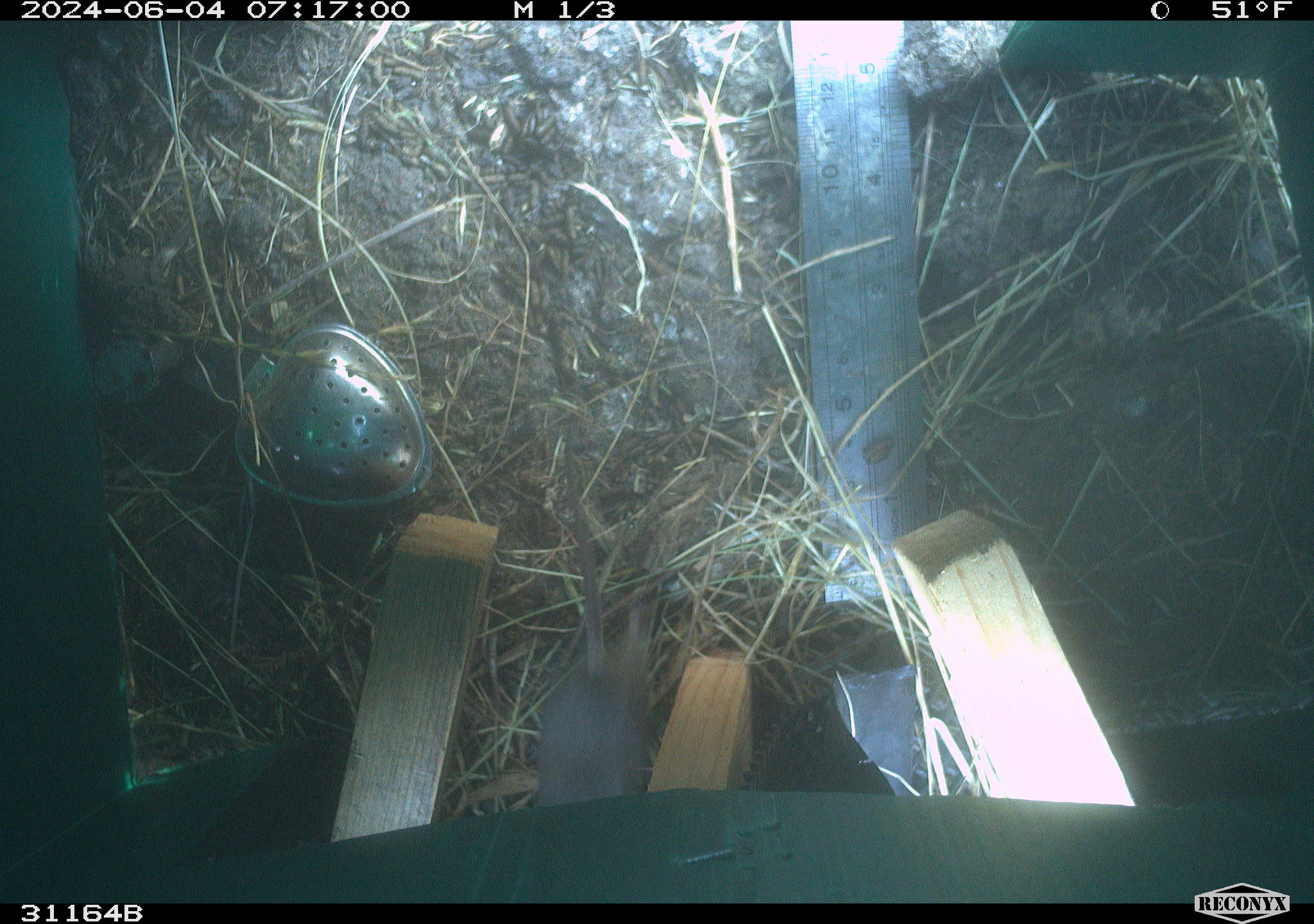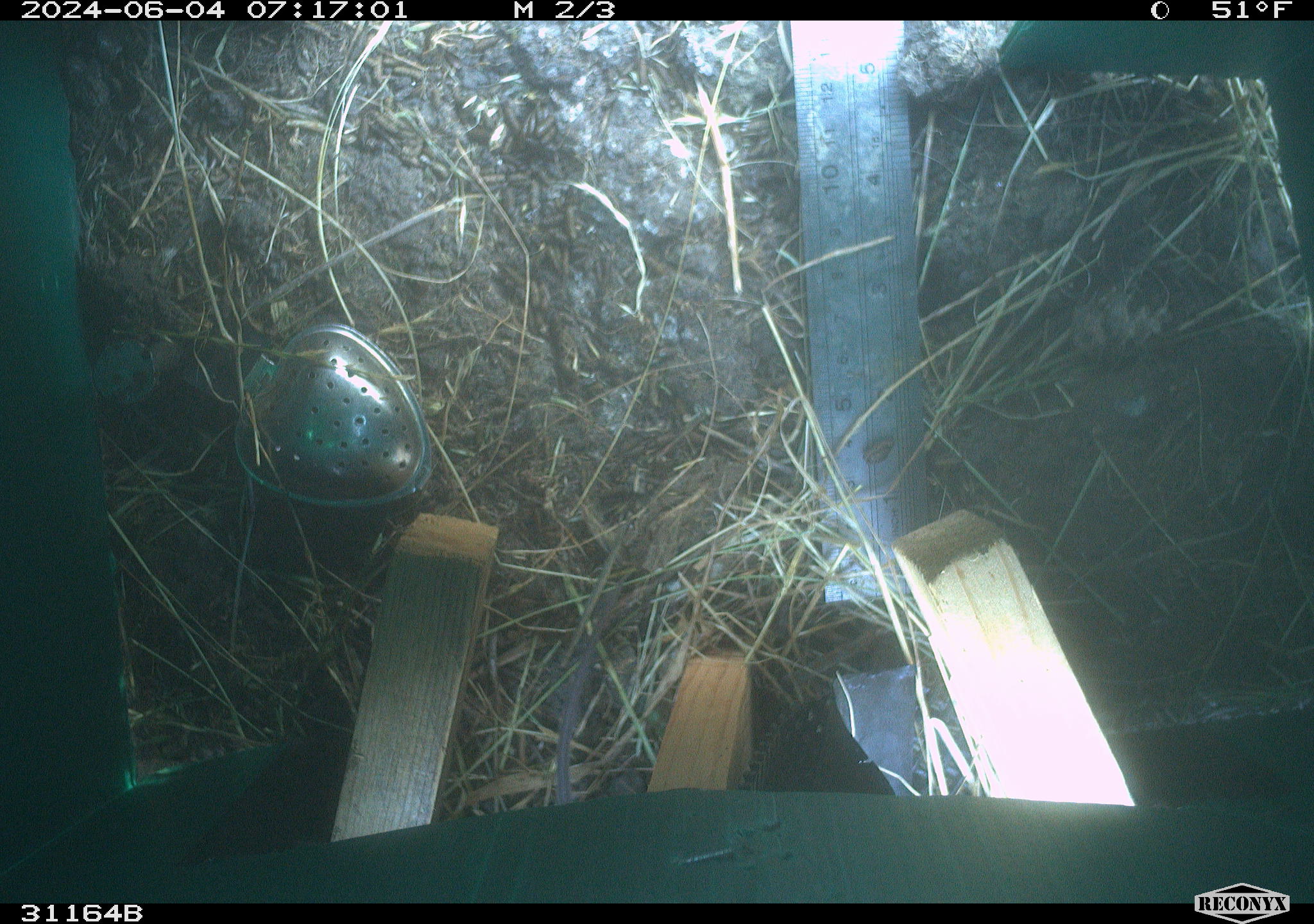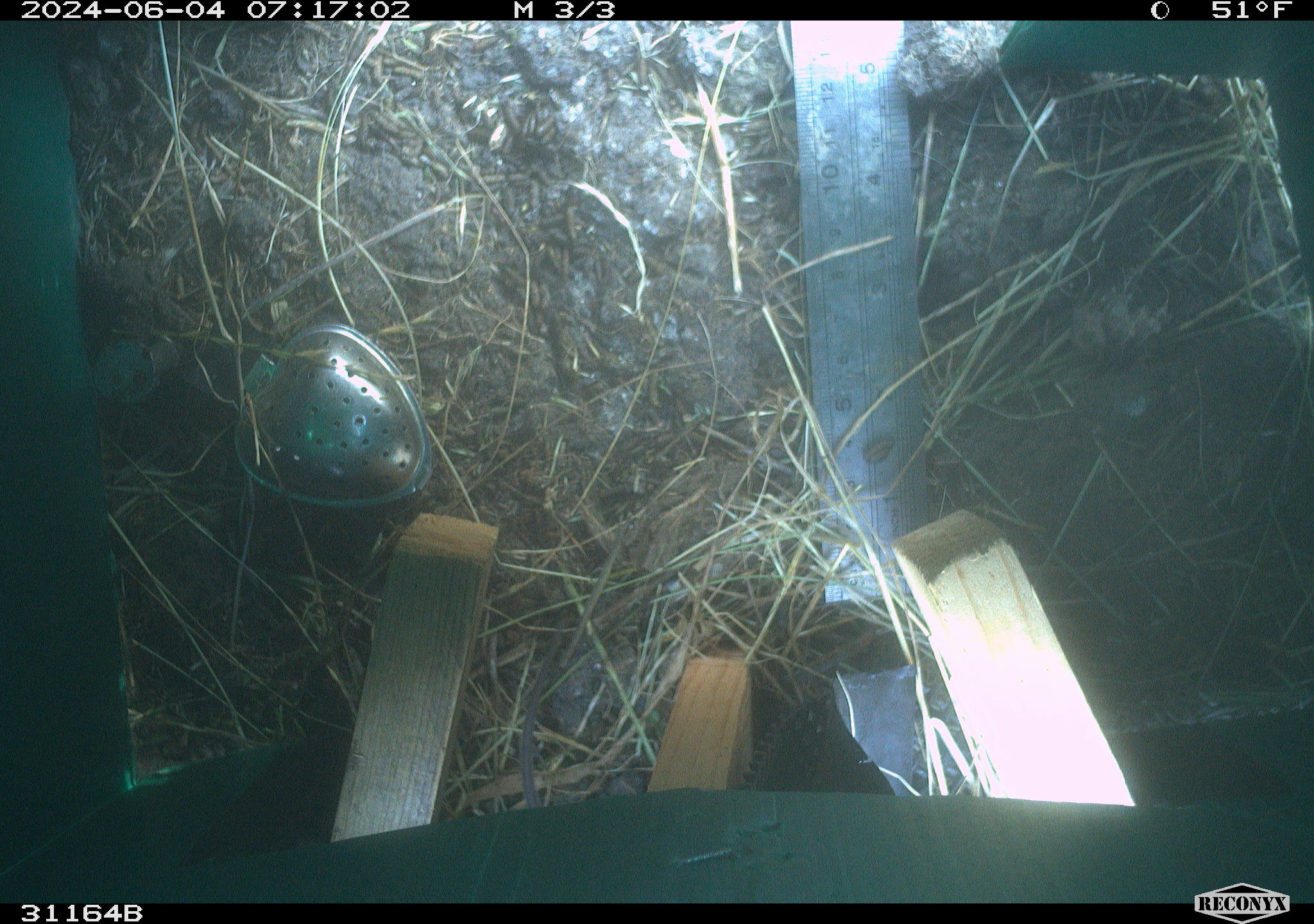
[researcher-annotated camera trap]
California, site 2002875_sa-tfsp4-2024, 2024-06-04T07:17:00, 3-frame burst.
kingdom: Animalia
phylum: Chordata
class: Mammalia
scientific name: Mammalia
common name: mammal